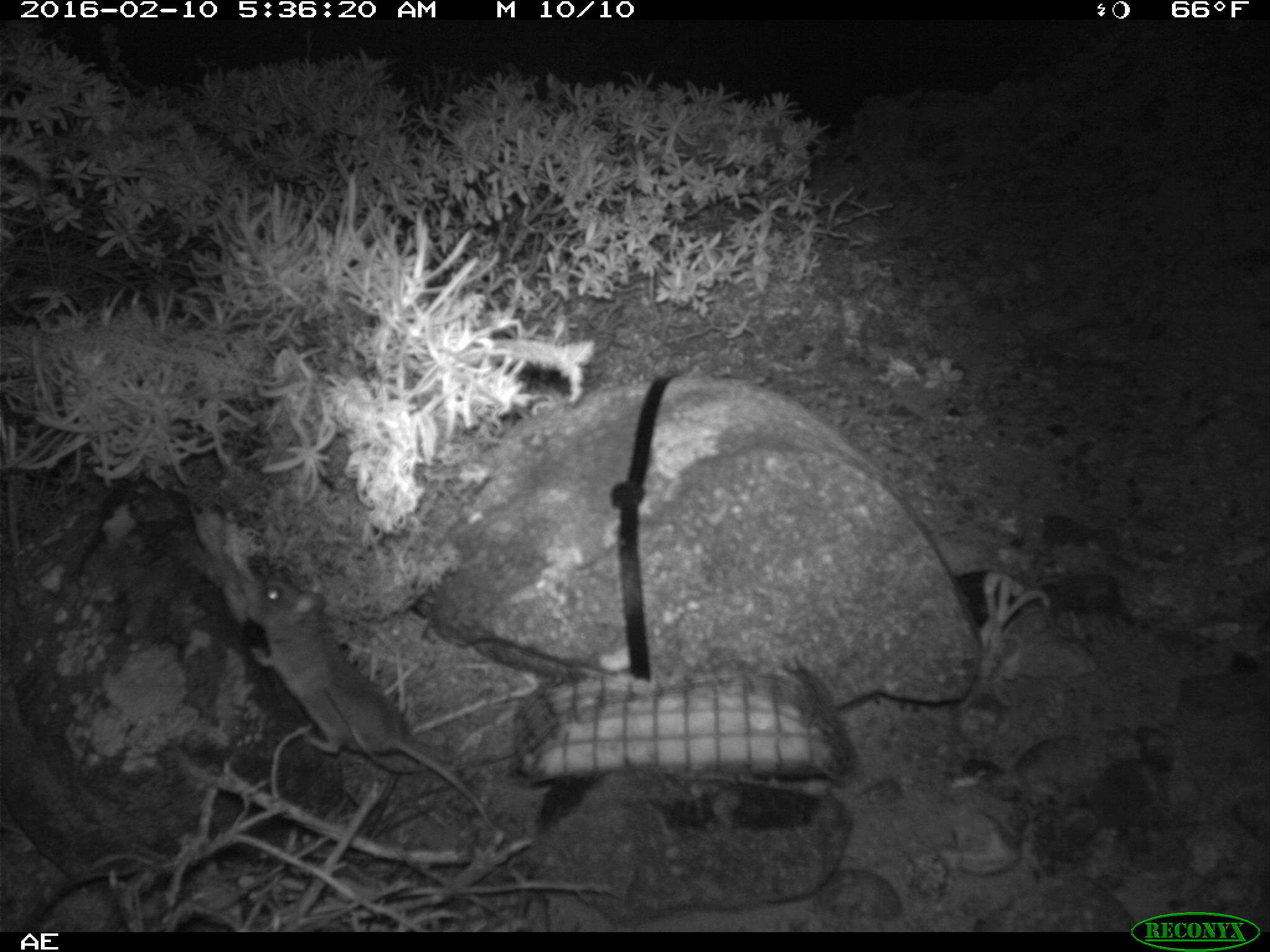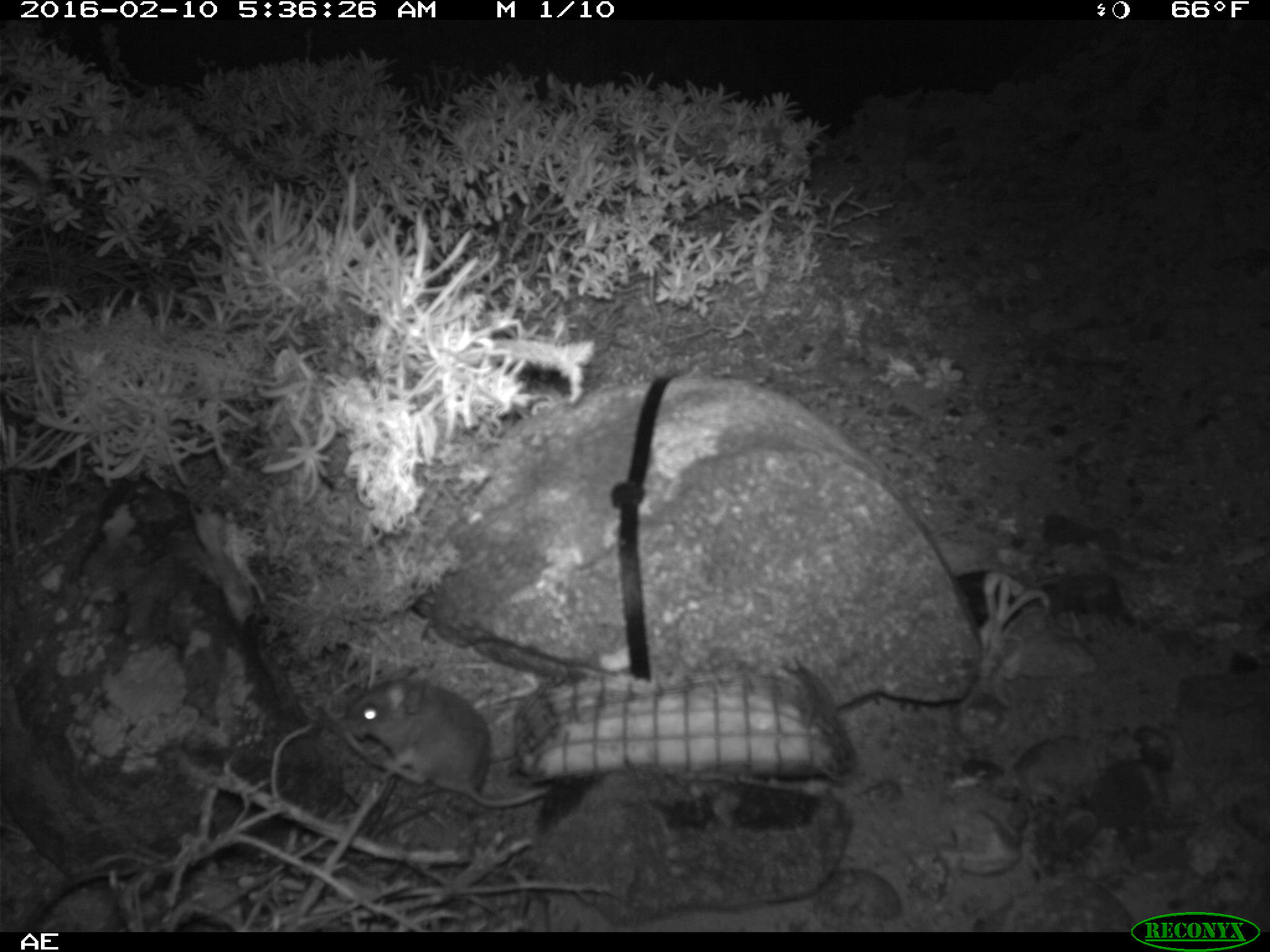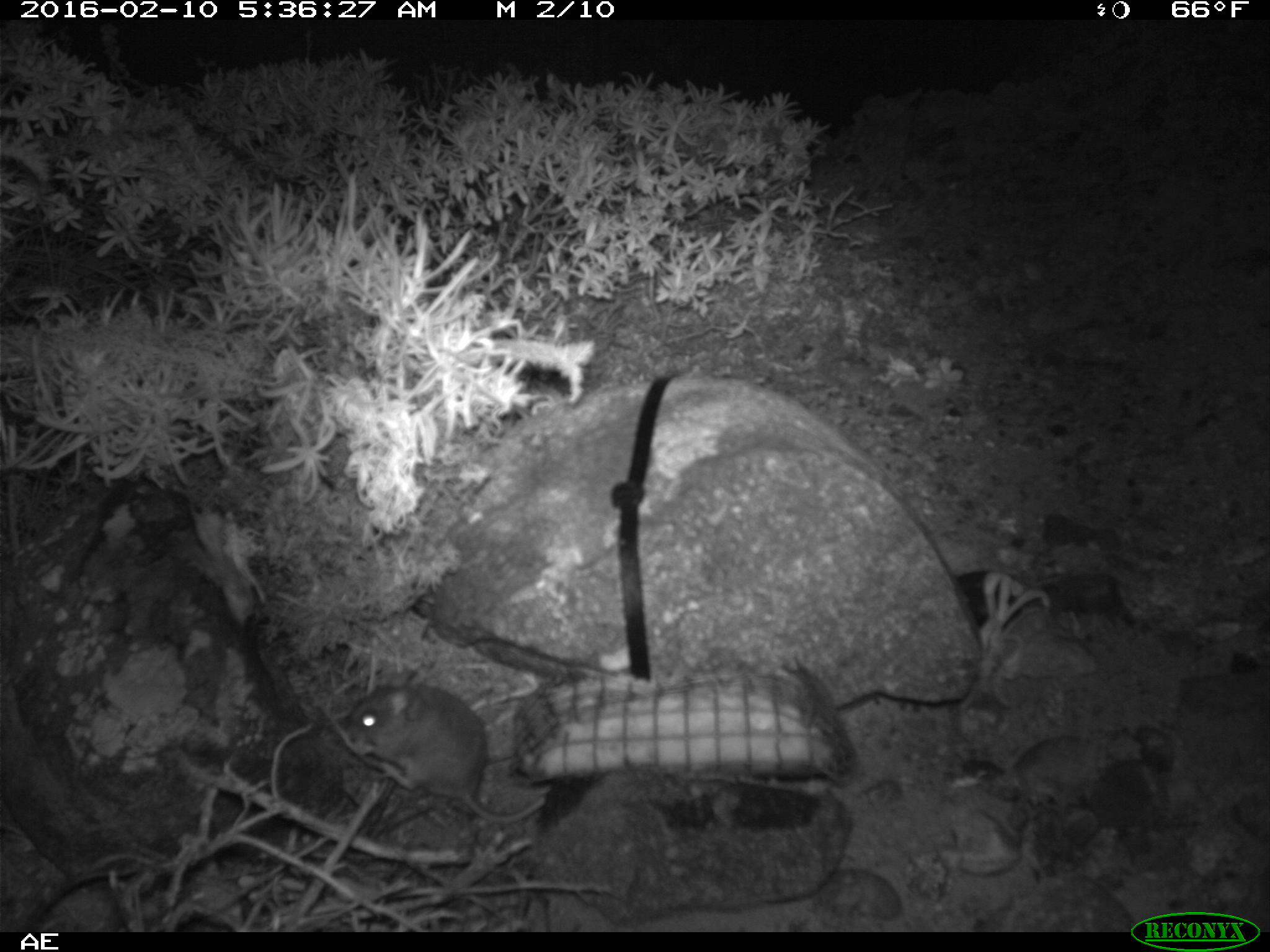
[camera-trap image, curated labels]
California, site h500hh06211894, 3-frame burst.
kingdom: Animalia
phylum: Chordata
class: Mammalia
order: Rodentia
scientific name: Rodentia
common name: rodent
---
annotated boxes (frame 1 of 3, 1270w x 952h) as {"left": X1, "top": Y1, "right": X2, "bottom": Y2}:
rodent: {"left": 242, "top": 575, "right": 508, "bottom": 835}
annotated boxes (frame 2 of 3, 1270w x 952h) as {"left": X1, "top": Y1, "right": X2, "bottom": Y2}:
rodent: {"left": 345, "top": 669, "right": 550, "bottom": 807}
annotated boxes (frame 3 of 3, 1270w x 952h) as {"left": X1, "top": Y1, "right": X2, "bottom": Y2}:
rodent: {"left": 342, "top": 681, "right": 548, "bottom": 825}